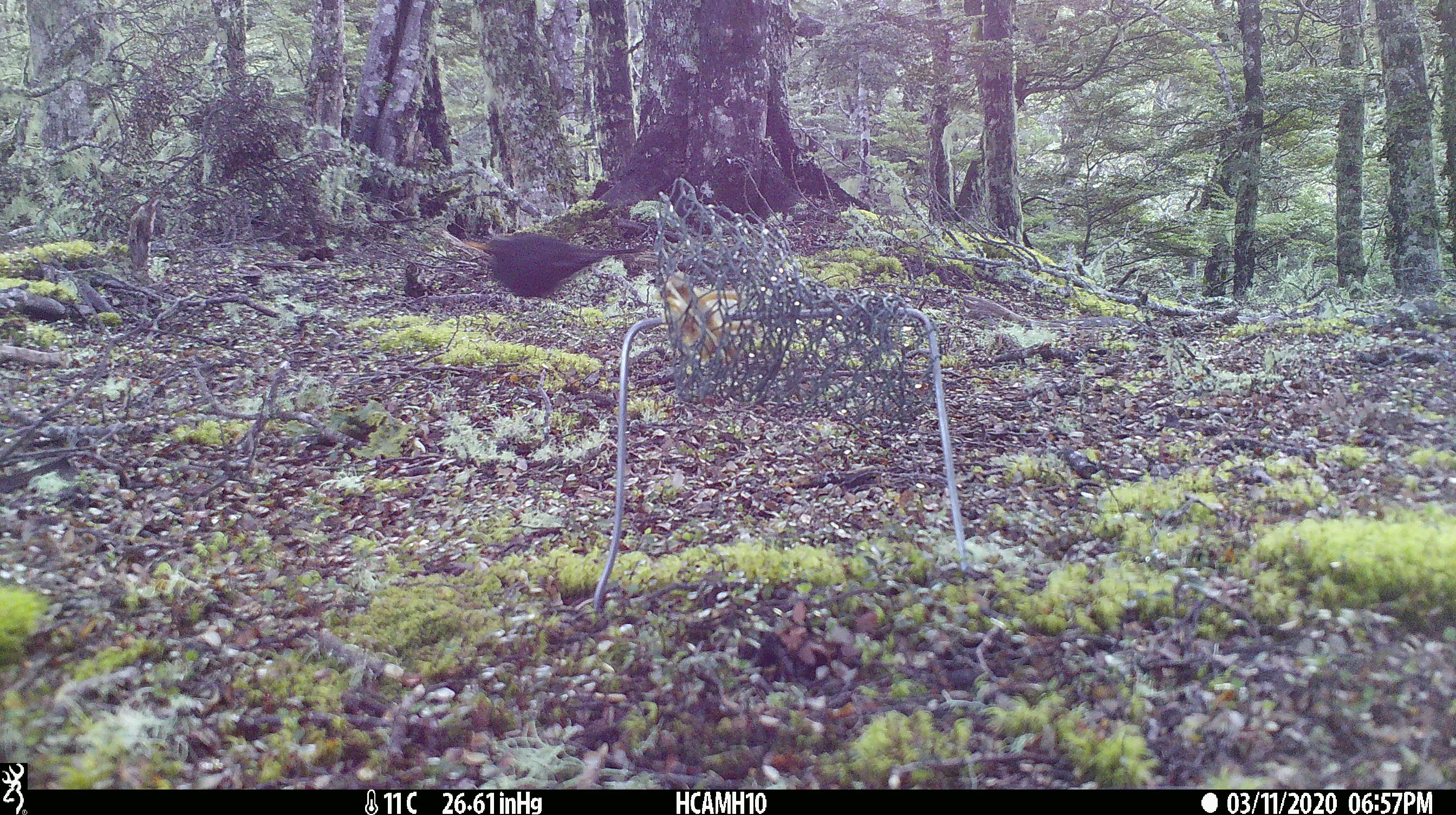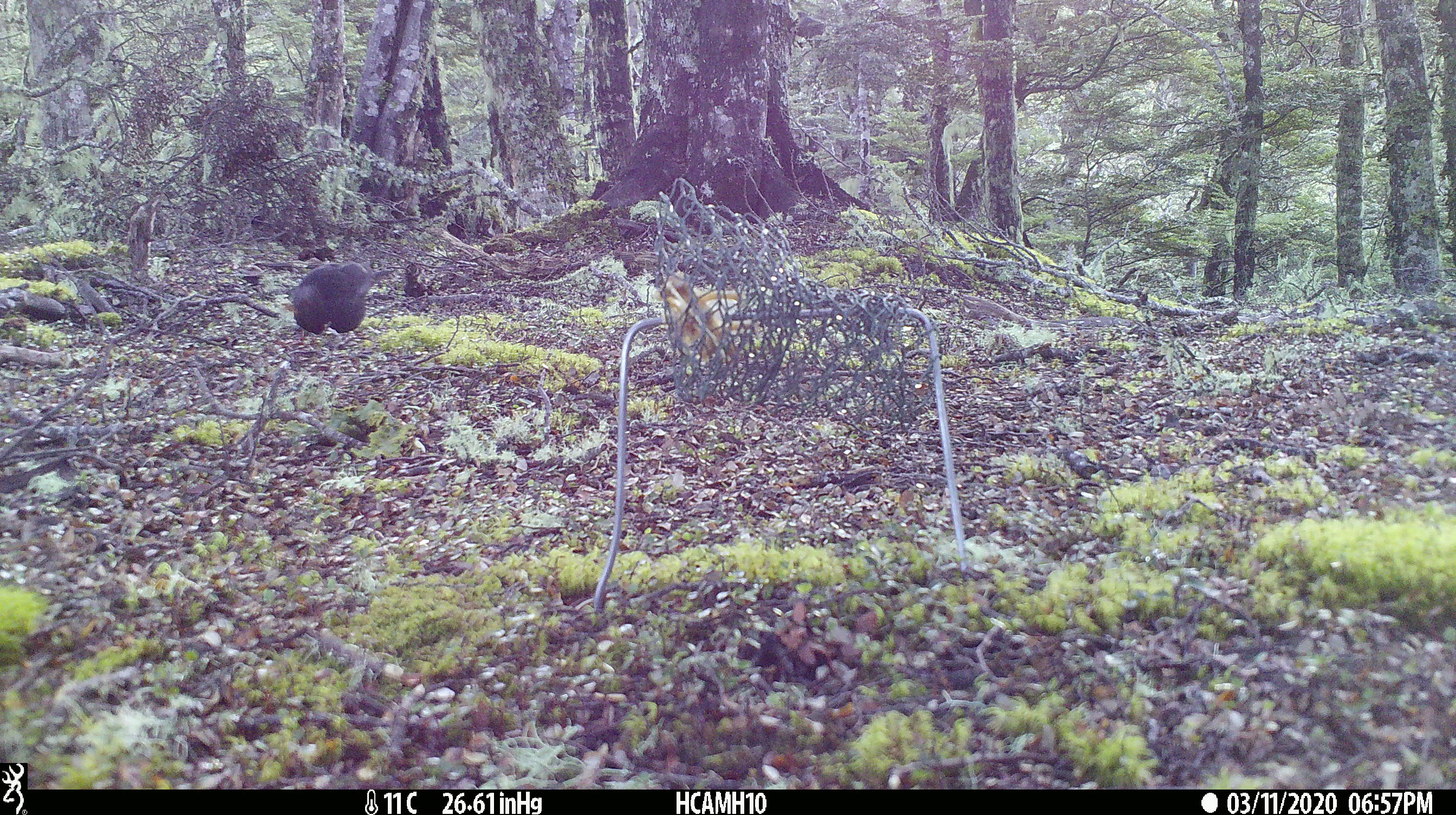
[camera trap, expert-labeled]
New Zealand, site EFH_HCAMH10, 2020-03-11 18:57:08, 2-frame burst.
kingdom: Animalia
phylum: Chordata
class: Aves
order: Passeriformes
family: Turdidae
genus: Turdus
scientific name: Turdus merula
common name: eurasian blackbird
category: blackbird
Blackbird (eurasian blackbird) (Turdus merula).